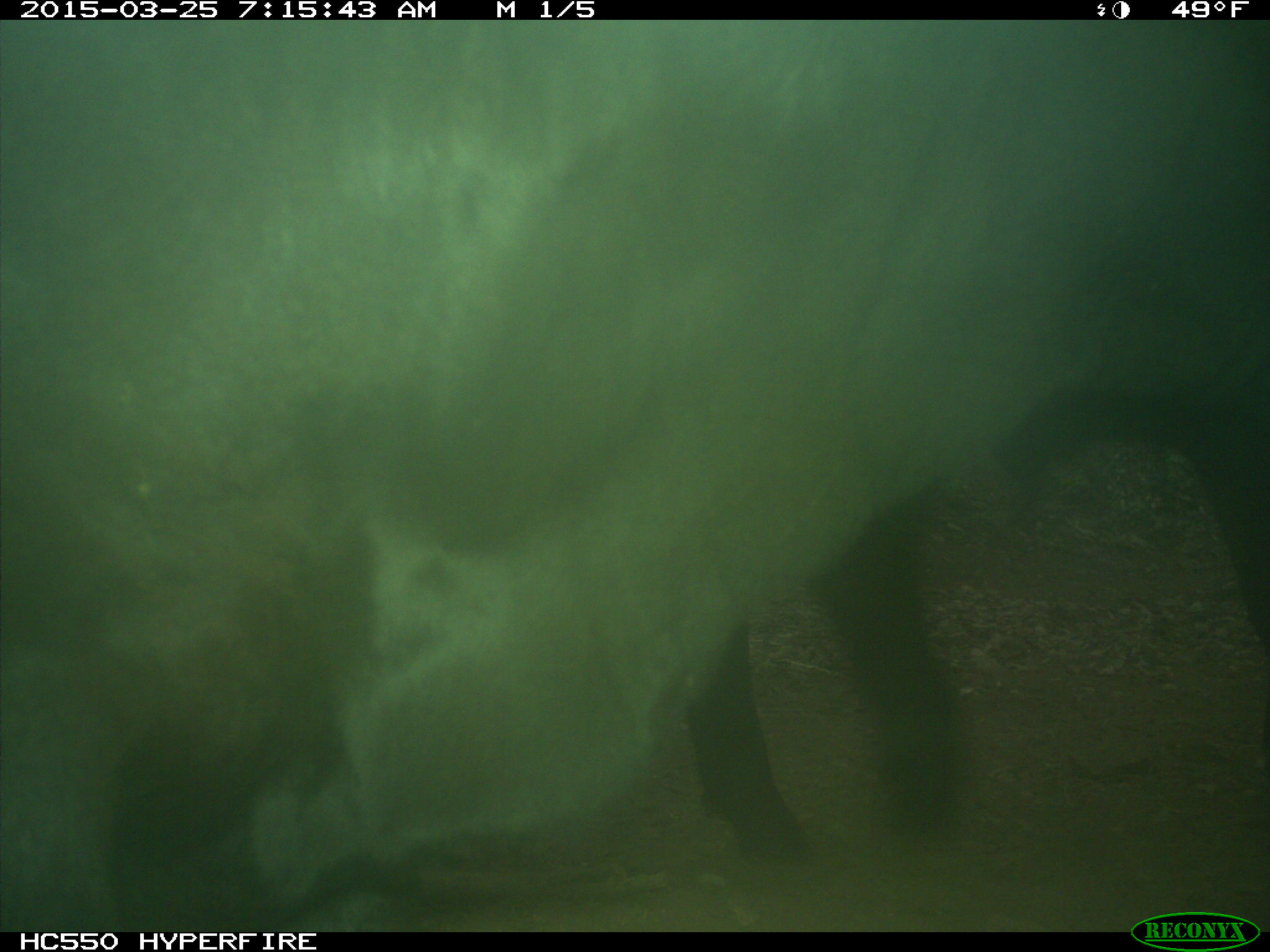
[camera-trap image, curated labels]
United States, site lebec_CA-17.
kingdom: Animalia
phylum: Chordata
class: Mammalia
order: Artiodactyla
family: Bovidae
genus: Bos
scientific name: Bos taurus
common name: domestic cow